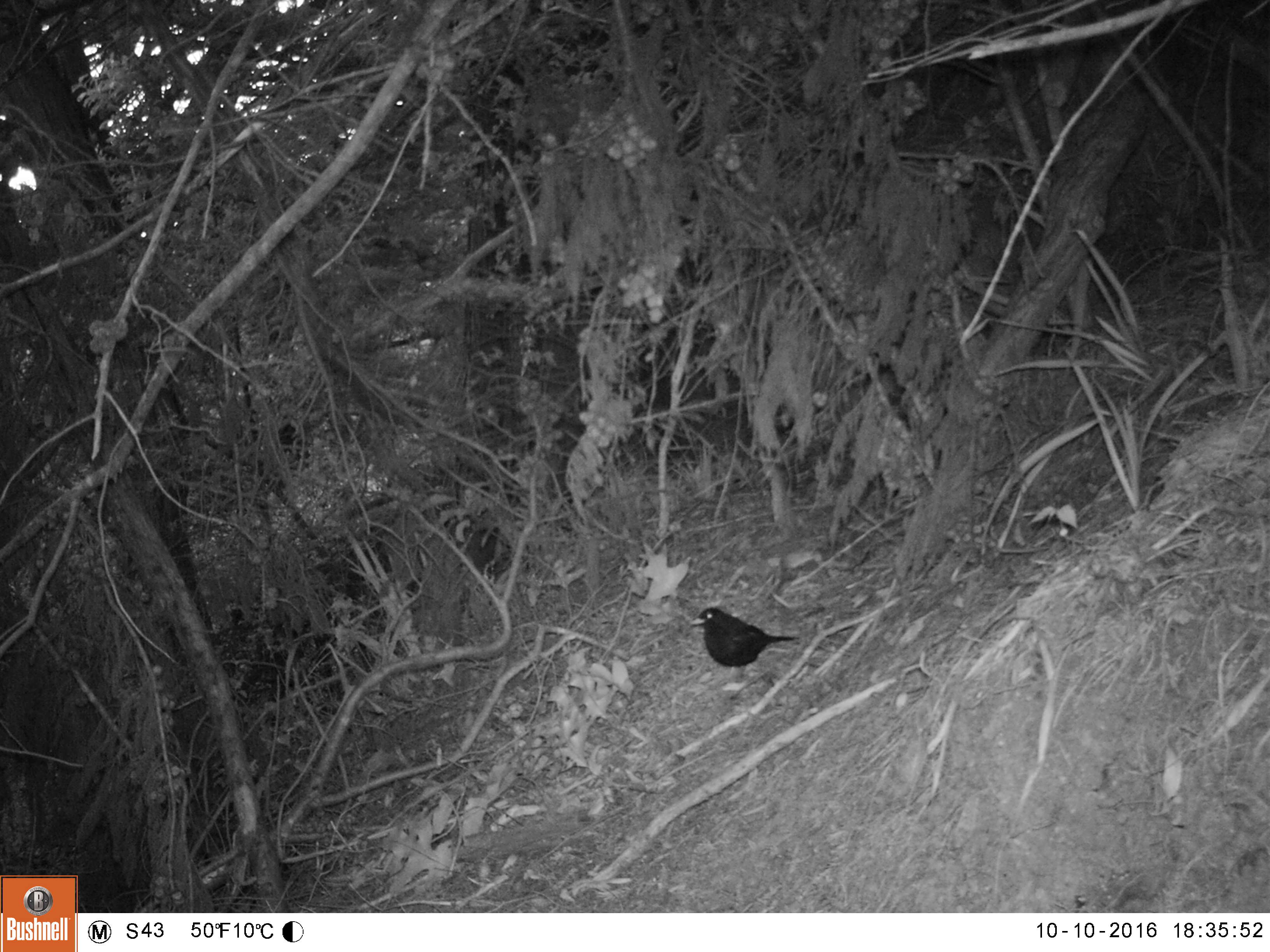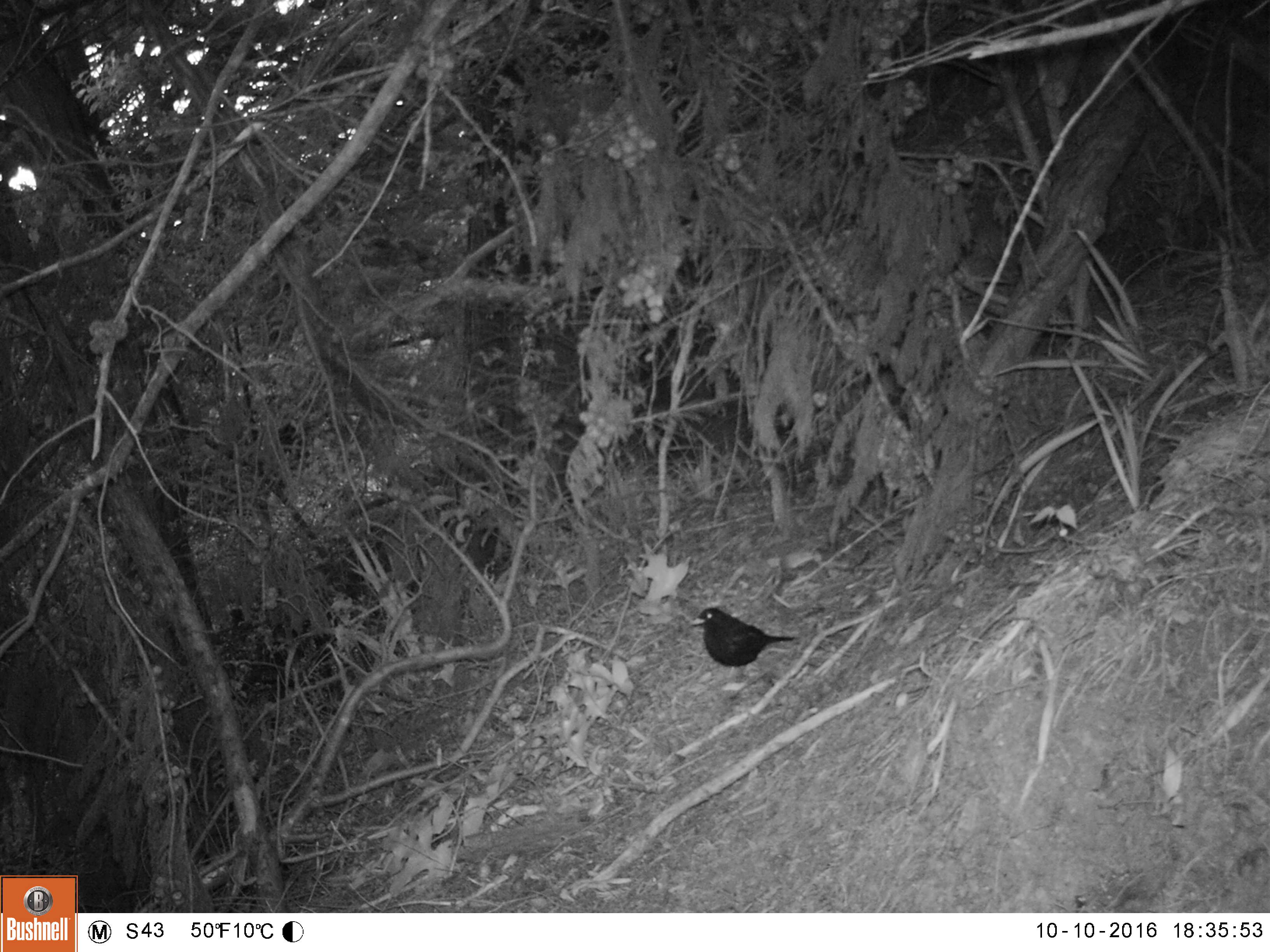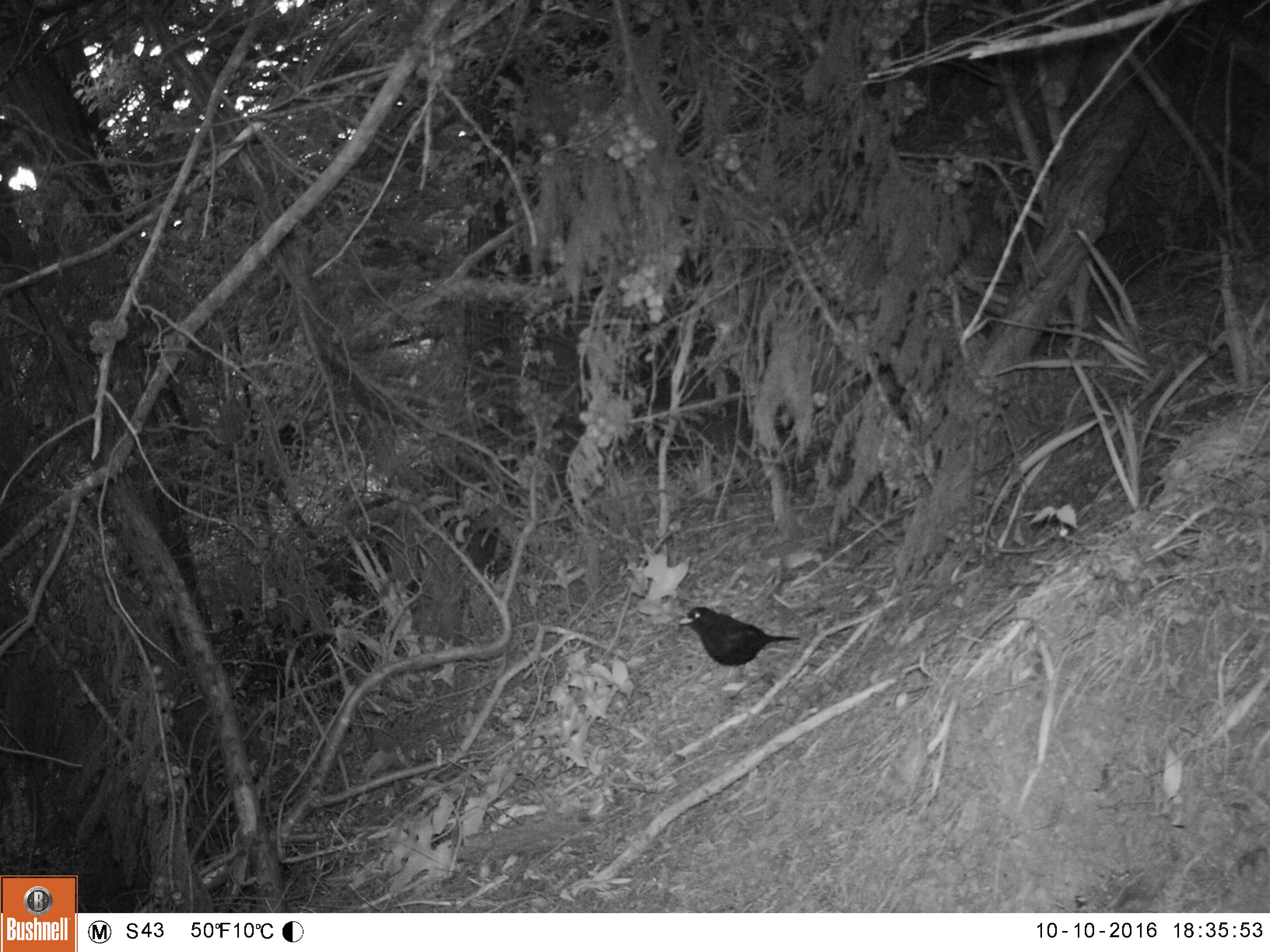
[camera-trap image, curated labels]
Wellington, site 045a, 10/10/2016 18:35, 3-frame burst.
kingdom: Animalia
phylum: Chordata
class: Aves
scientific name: Aves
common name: bird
Bird (Aves).